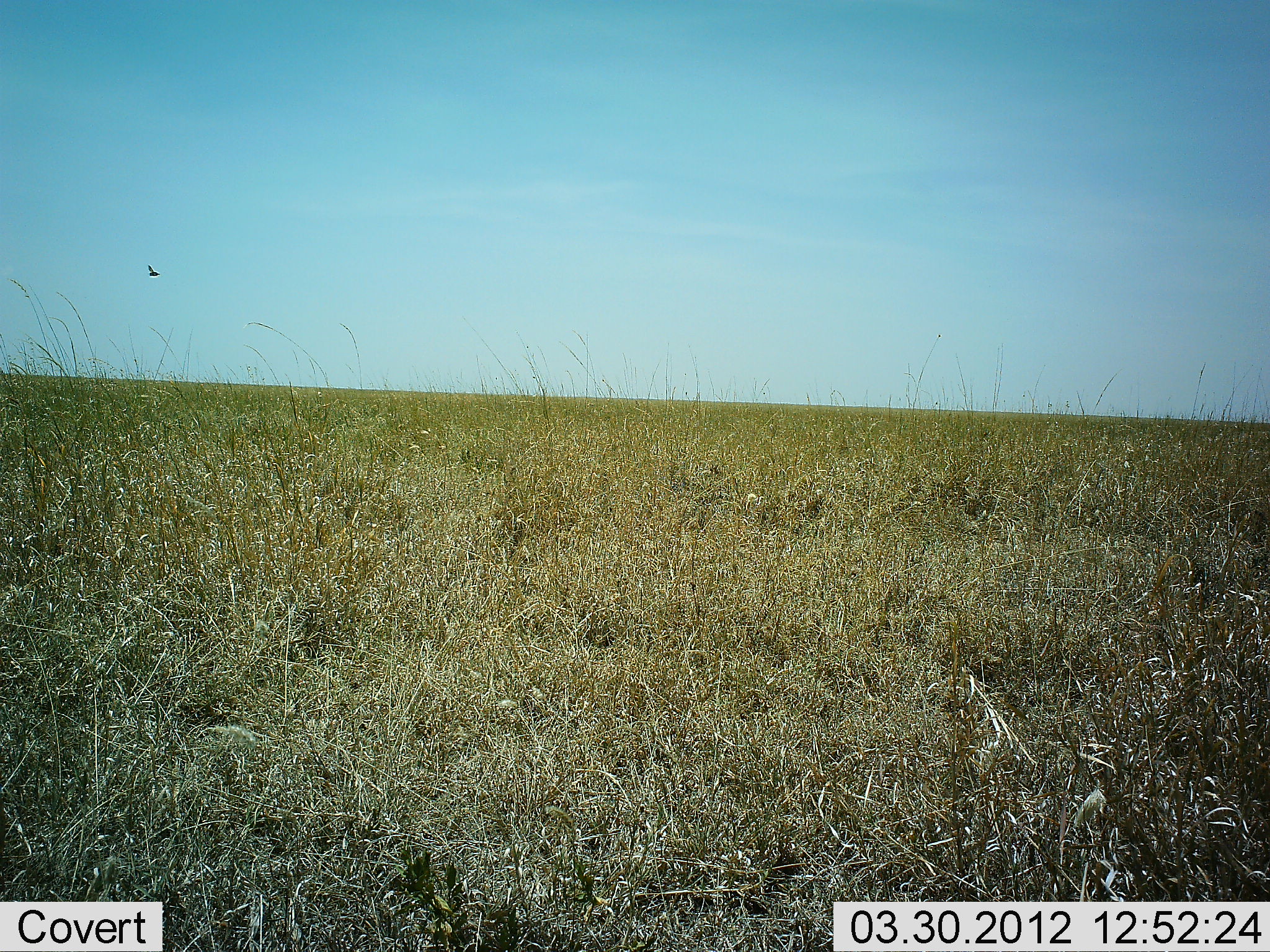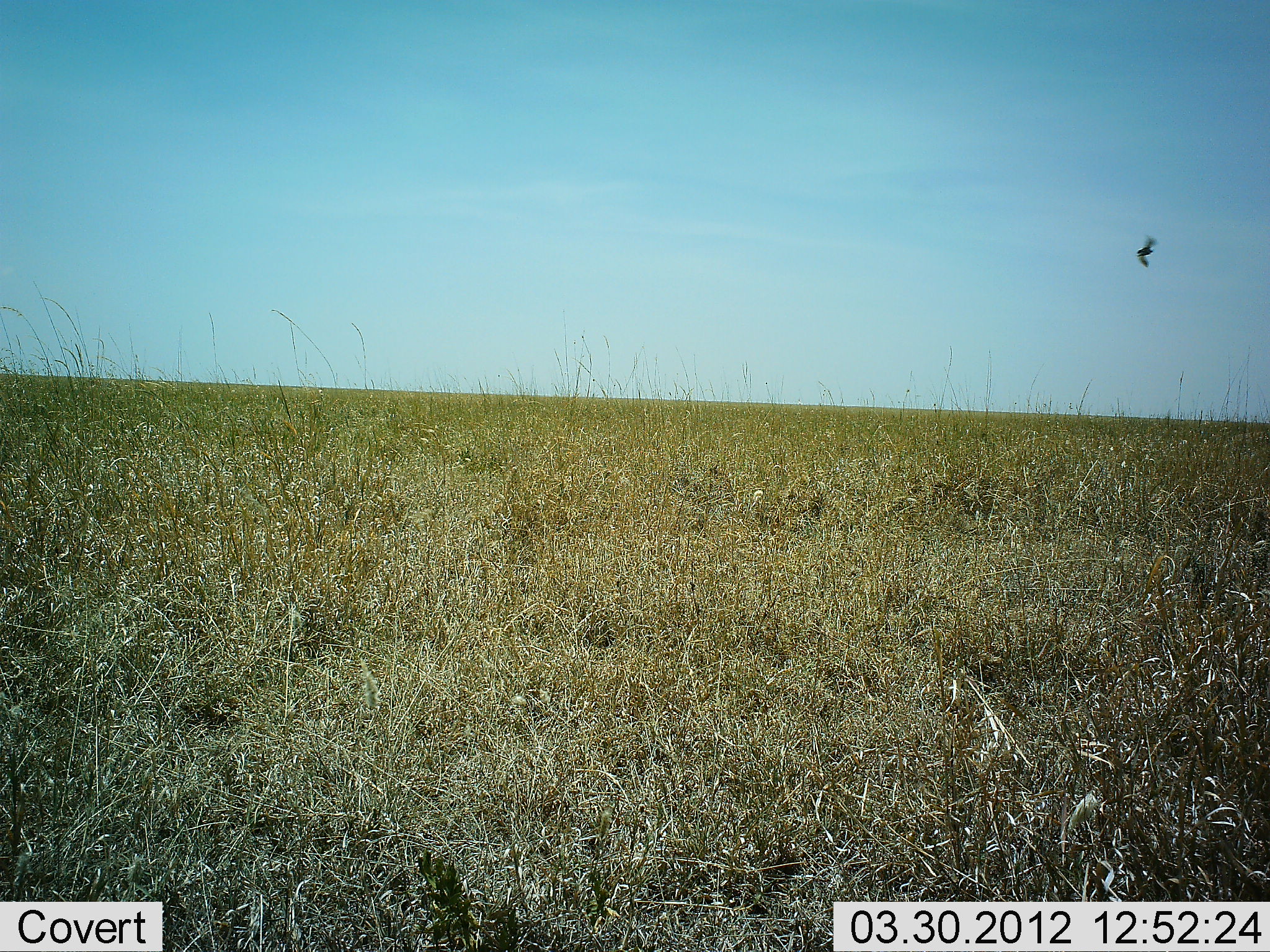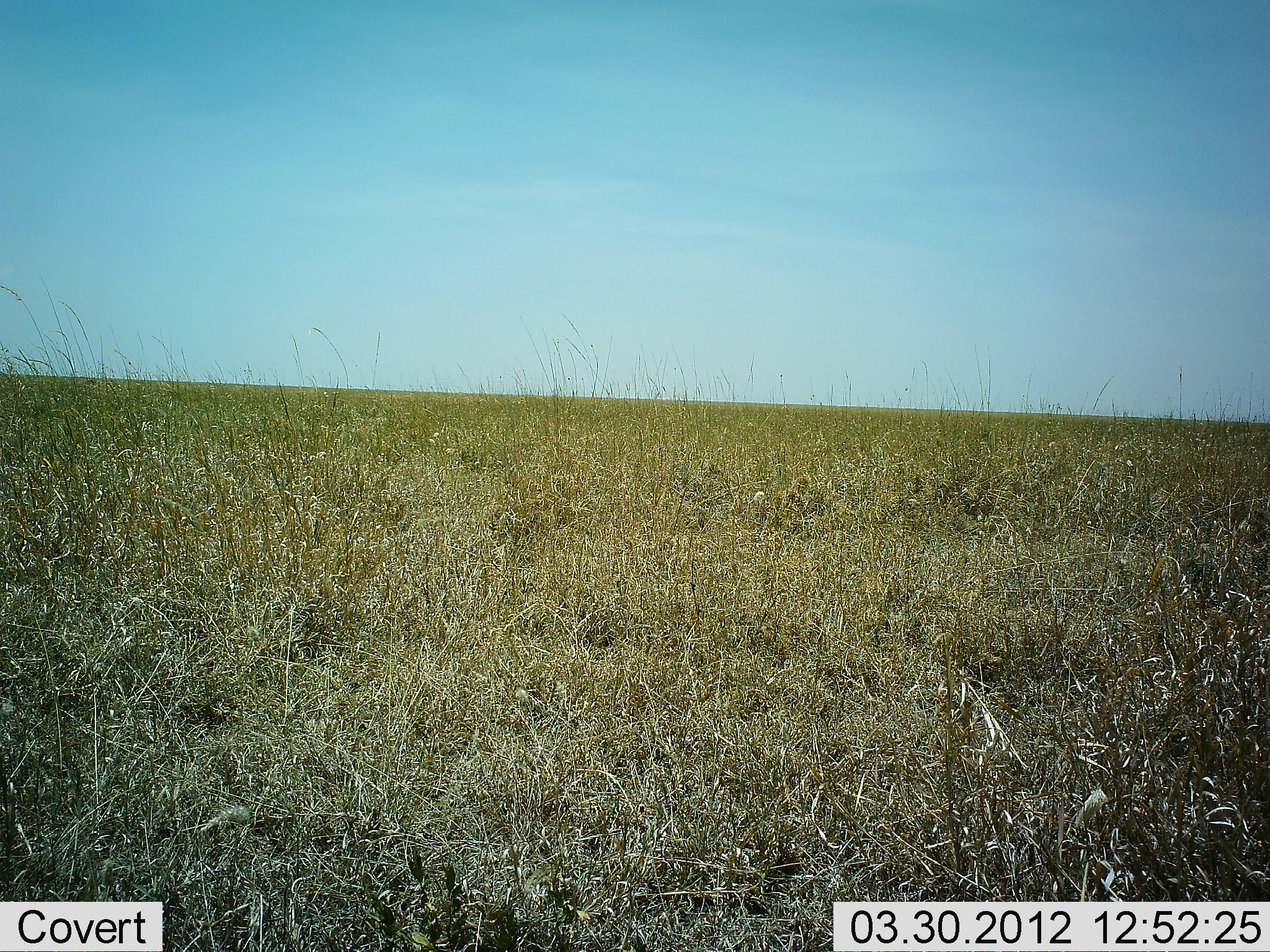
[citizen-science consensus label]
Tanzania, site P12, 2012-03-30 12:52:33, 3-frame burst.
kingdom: Animalia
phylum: Chordata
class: Aves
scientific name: Aves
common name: bird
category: otherbird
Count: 1.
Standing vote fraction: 0%.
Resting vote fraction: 0%.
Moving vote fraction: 100%.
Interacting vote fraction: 0%.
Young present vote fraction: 0%.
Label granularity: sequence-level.